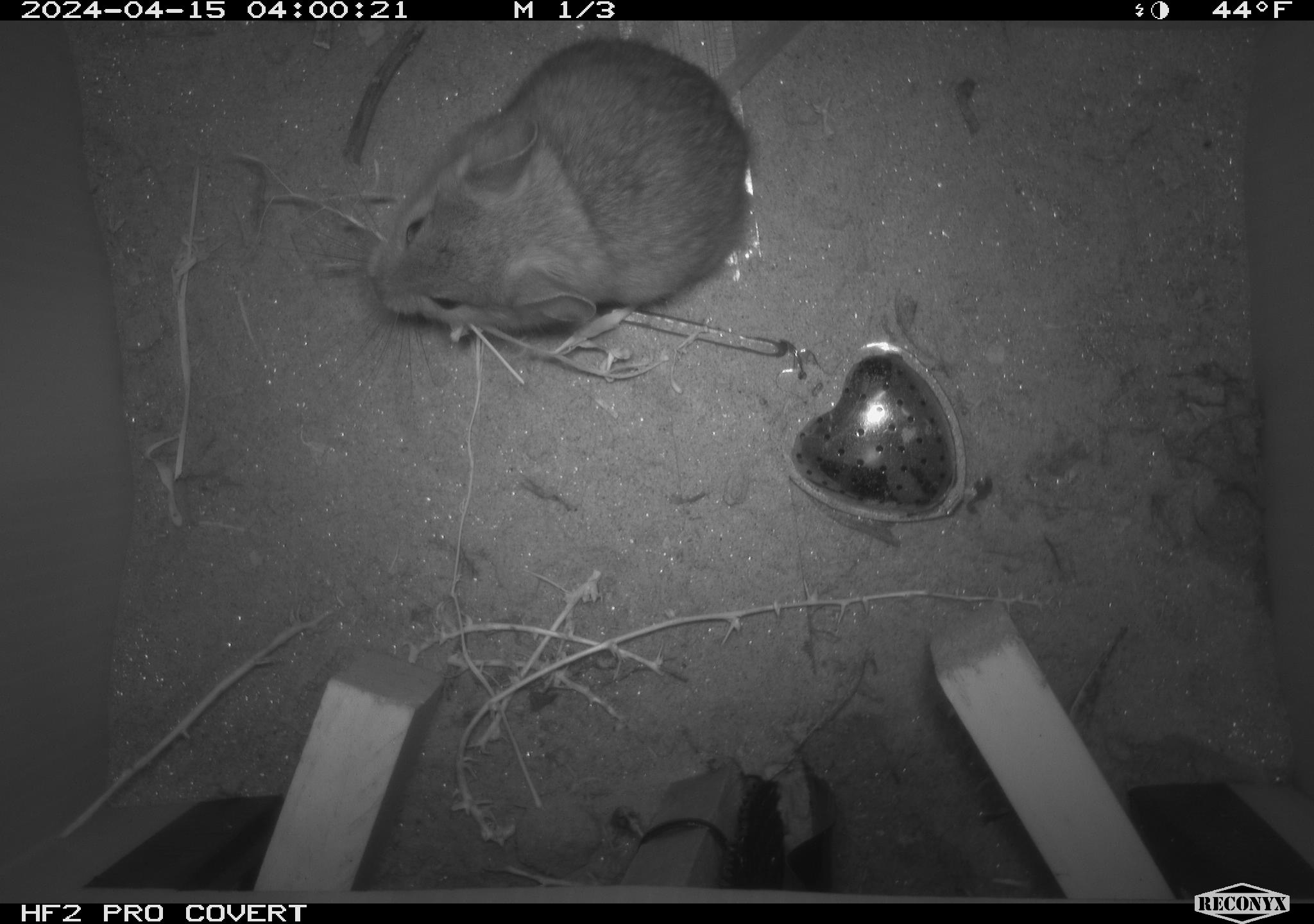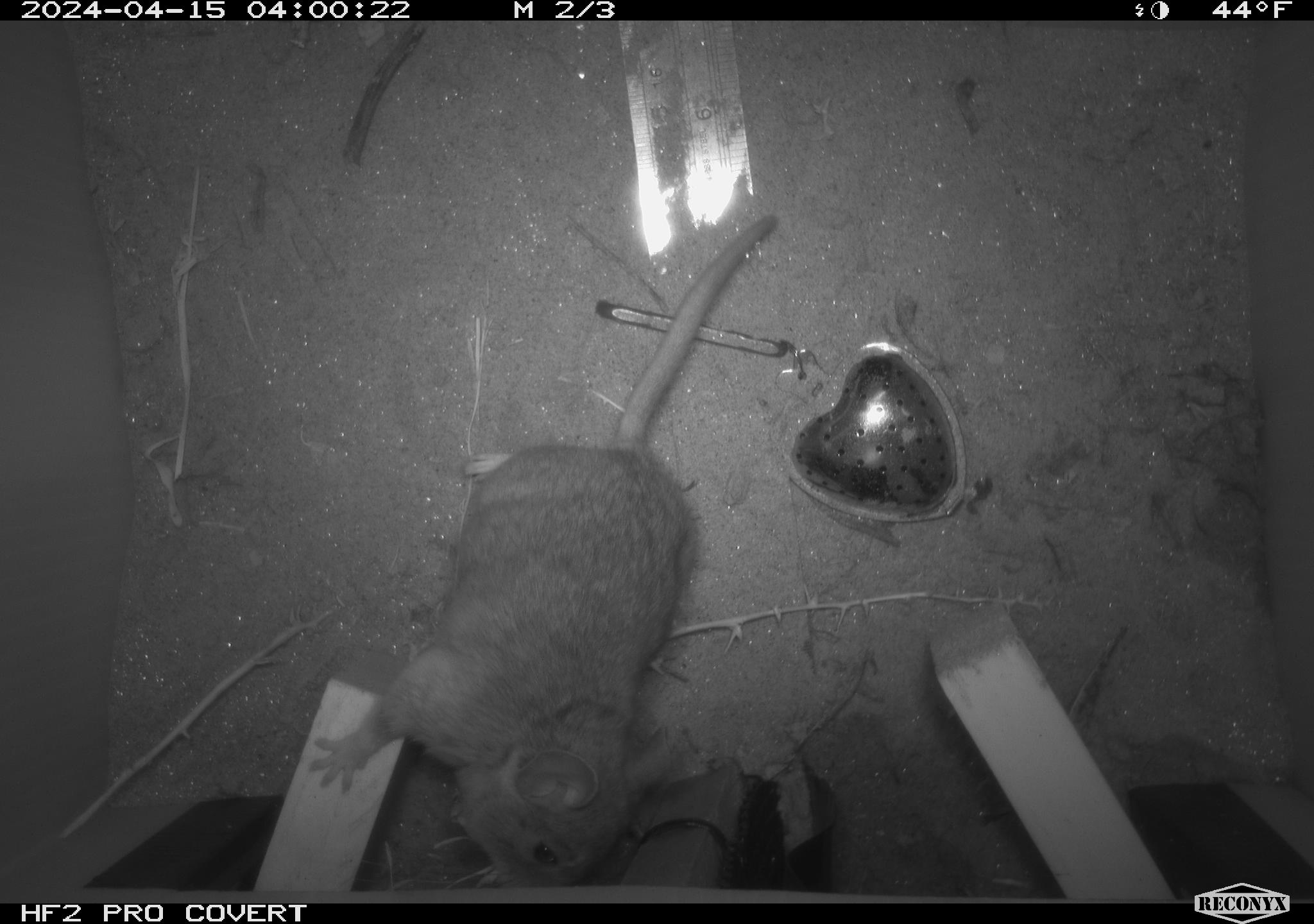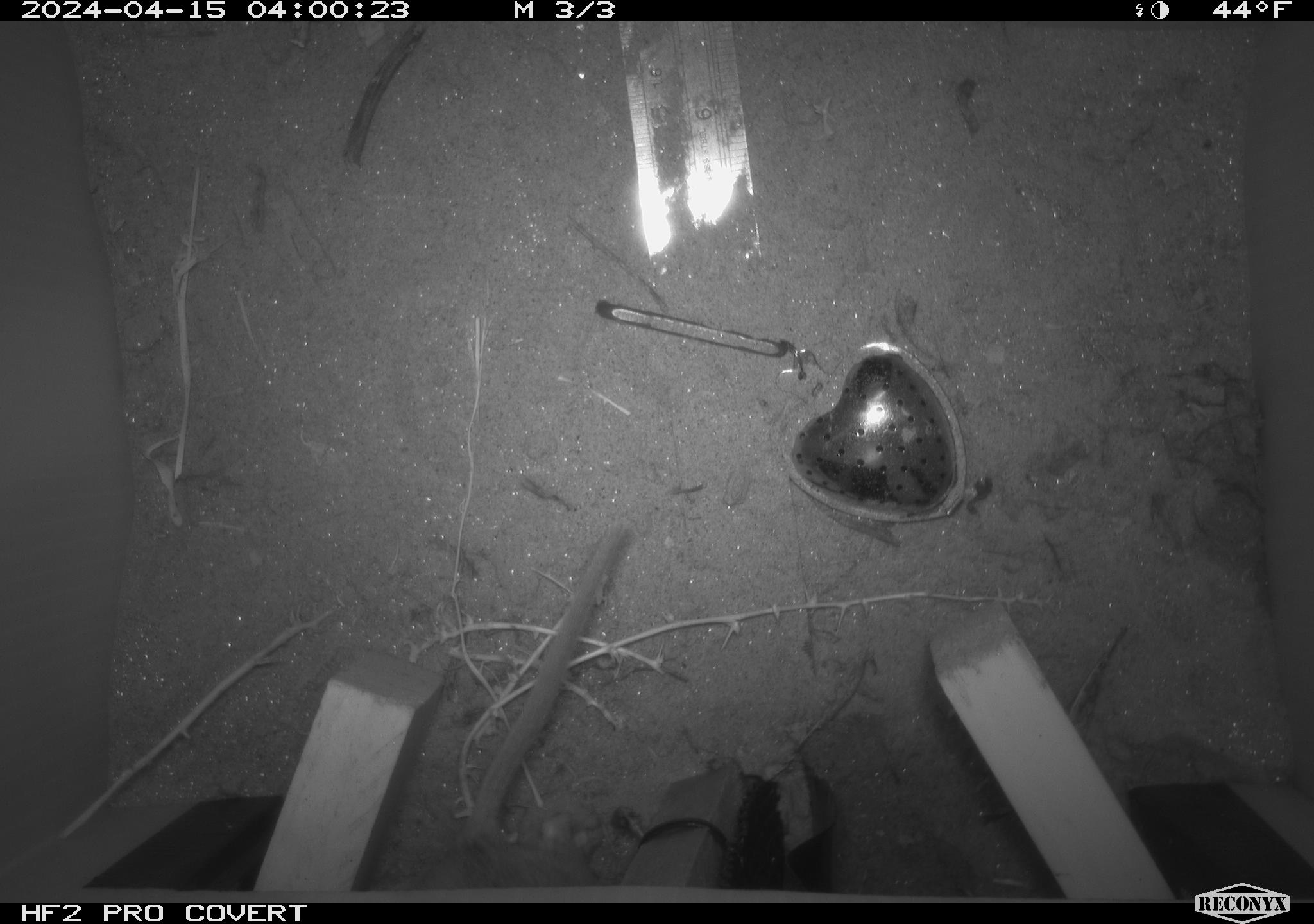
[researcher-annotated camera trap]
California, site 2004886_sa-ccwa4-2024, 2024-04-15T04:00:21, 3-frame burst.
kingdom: Animalia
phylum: Chordata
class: Mammalia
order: Rodentia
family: Cricetidae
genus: Neotoma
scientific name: Neotoma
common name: pack rat or woodrat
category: neotoma species